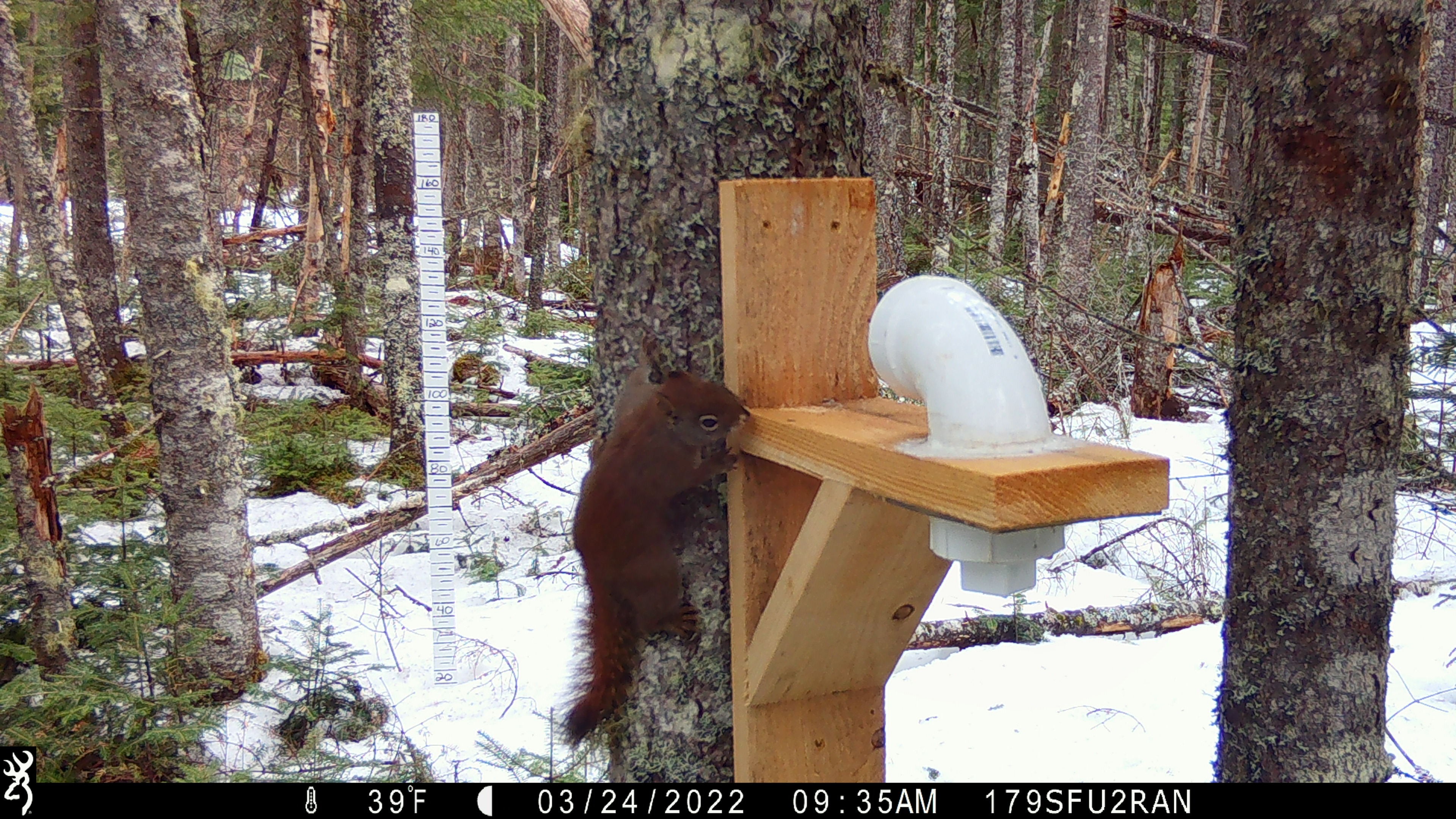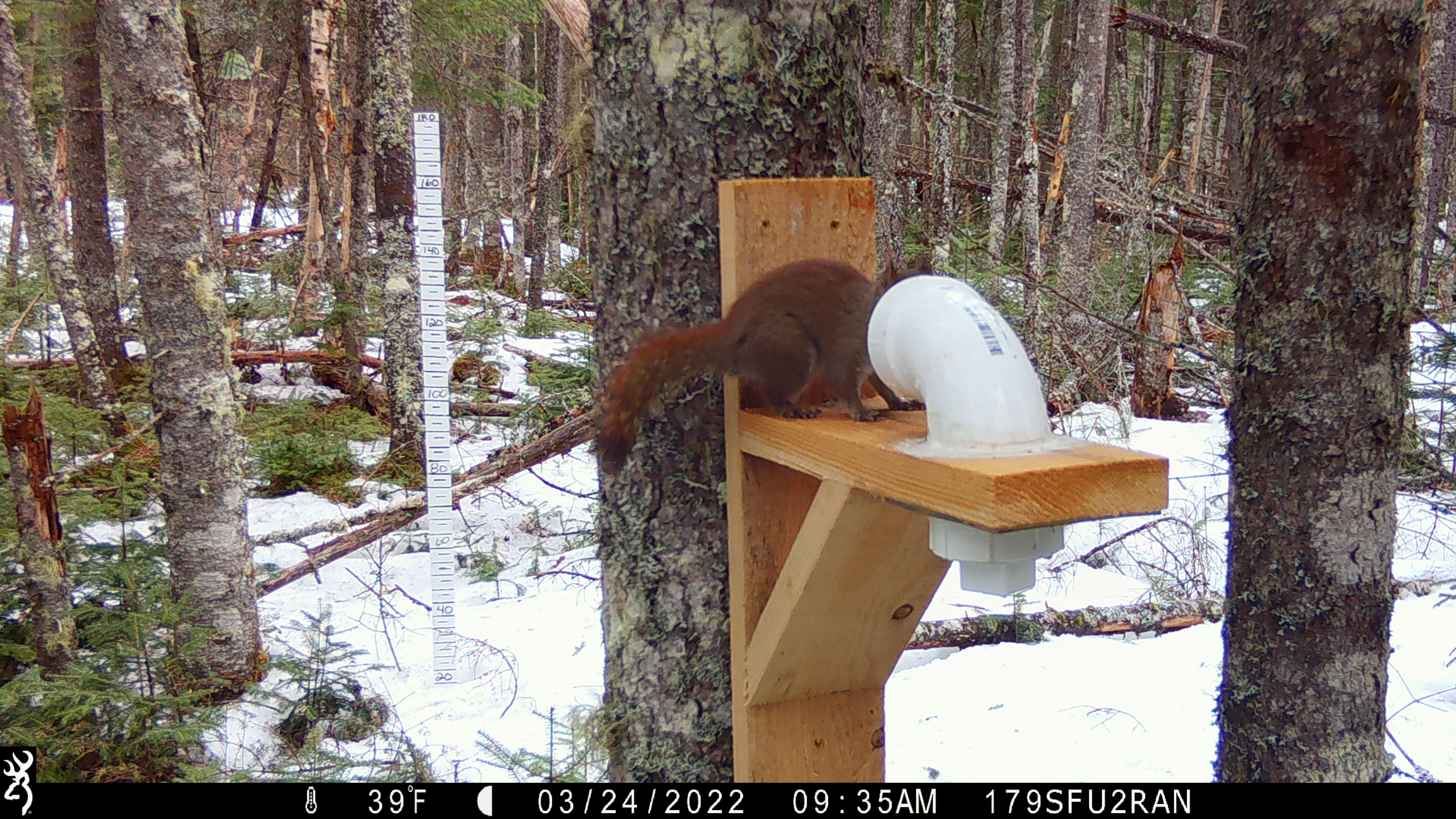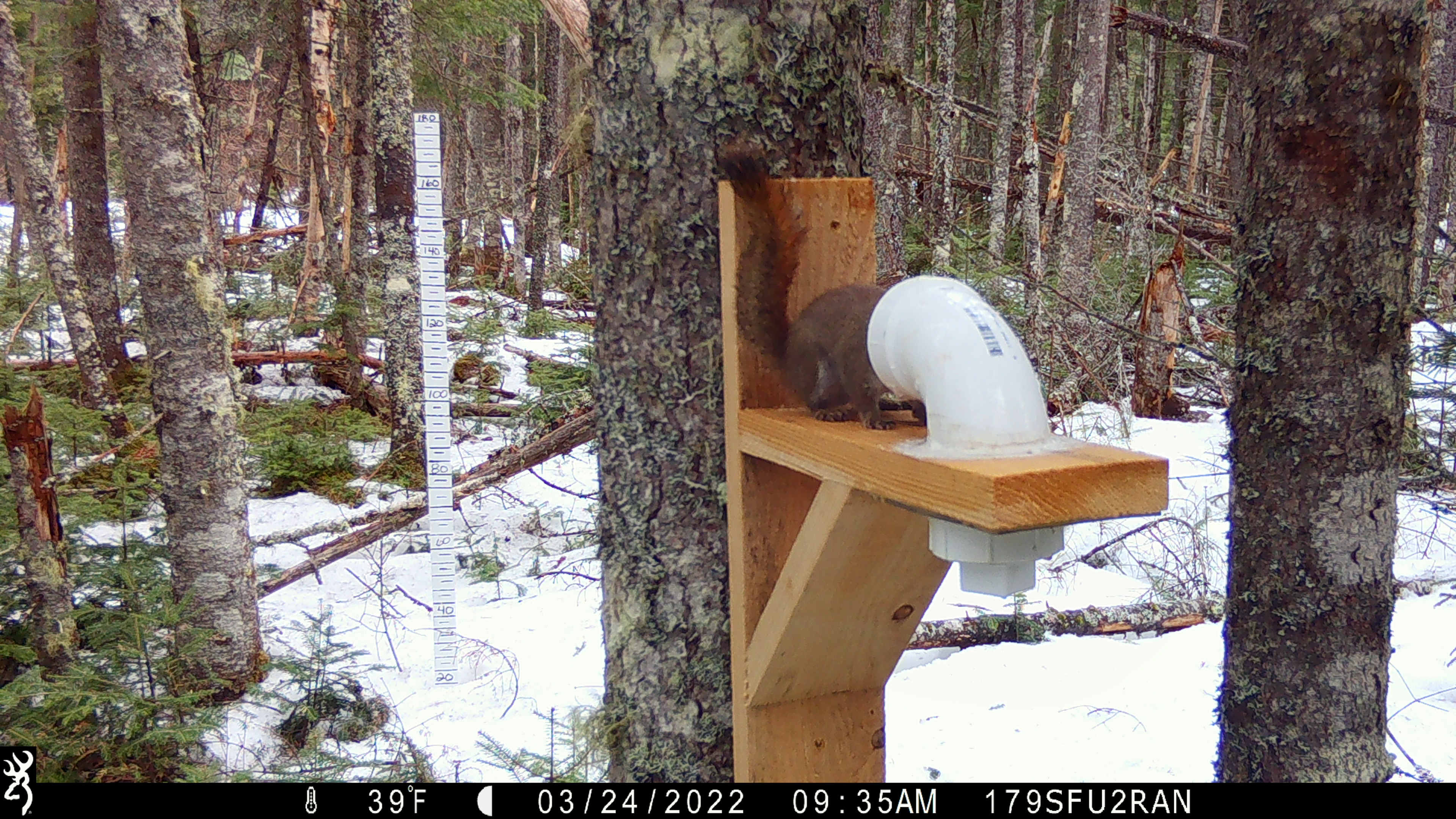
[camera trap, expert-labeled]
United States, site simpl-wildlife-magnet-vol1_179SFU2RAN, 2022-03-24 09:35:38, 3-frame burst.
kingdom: Animalia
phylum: Chordata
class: Mammalia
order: Rodentia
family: Sciuridae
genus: Tamiasciurus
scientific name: Tamiasciurus hudsonicus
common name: red squirrel